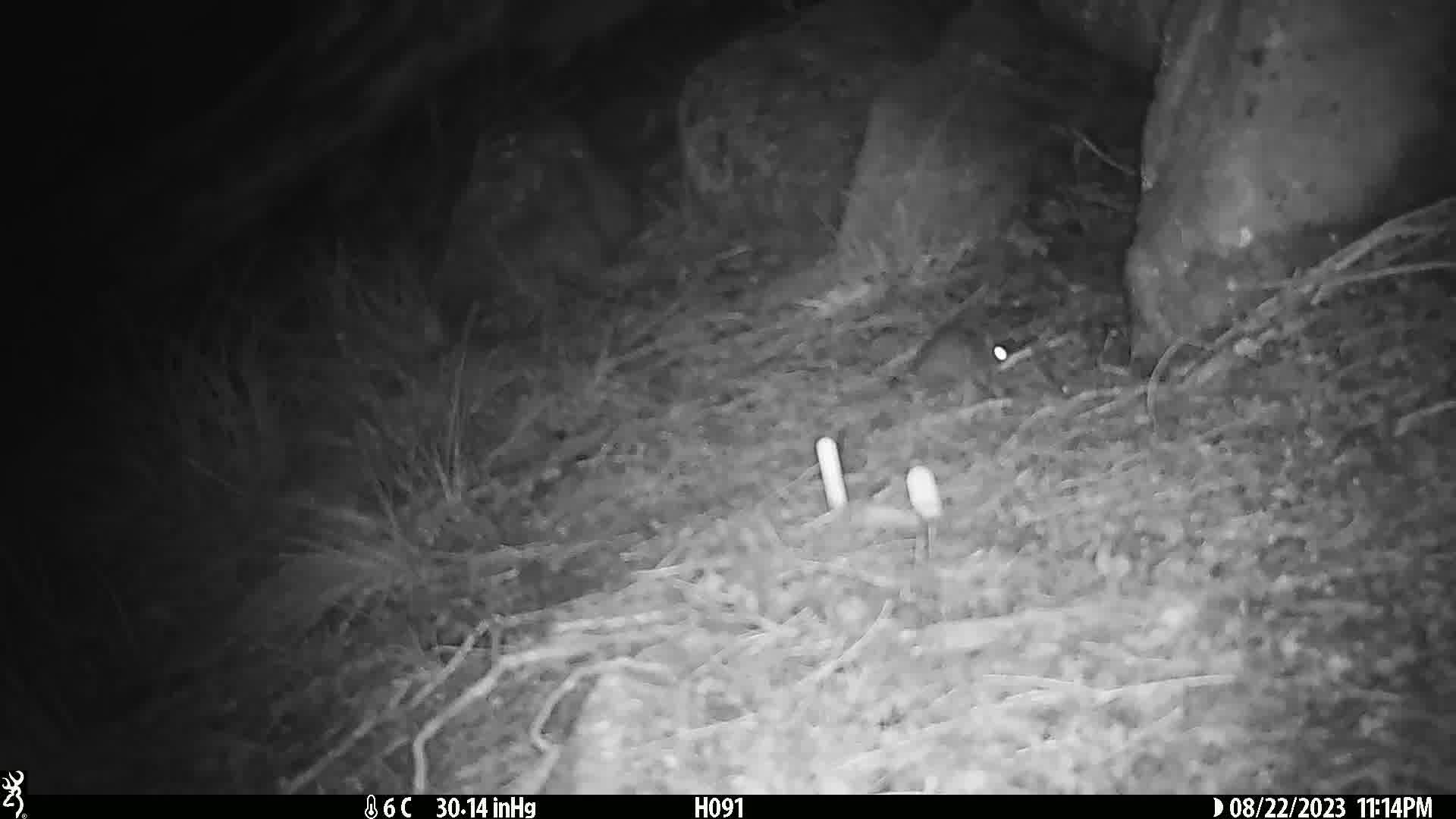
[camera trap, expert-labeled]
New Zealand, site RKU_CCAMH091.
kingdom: Animalia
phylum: Chordata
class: Mammalia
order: Rodentia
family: Muridae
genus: Rattus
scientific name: Rattus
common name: rat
Rat (Rattus).